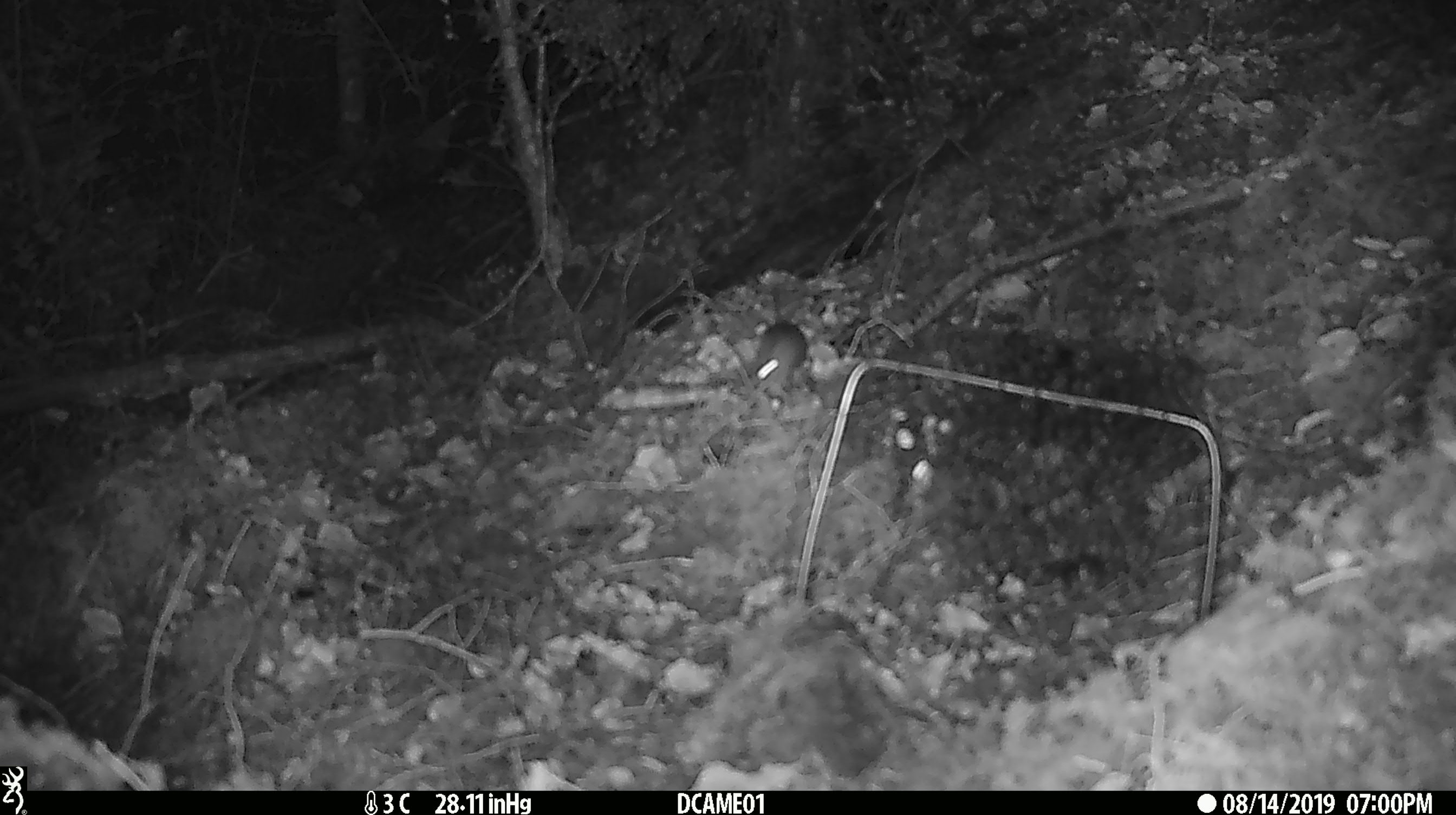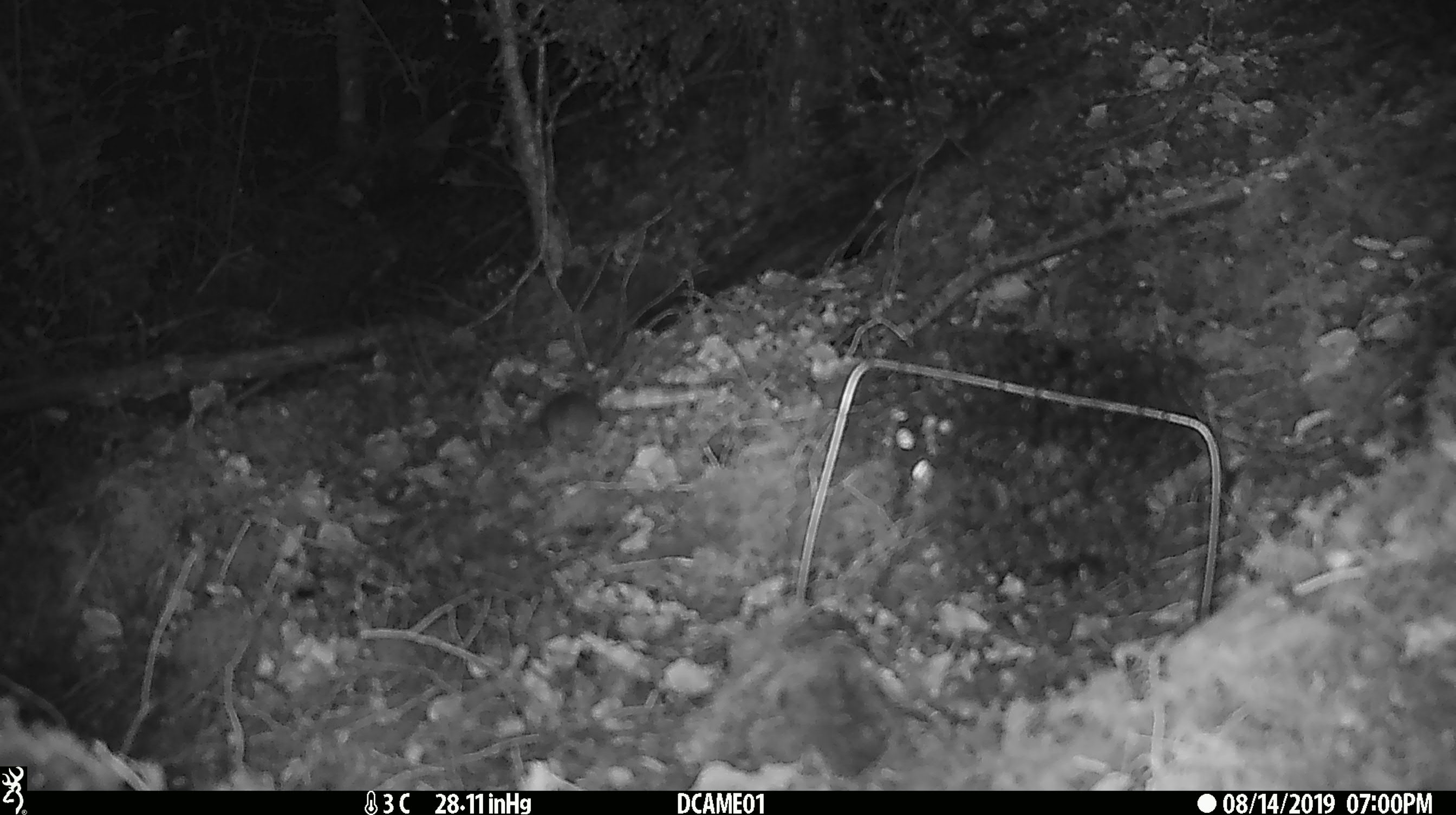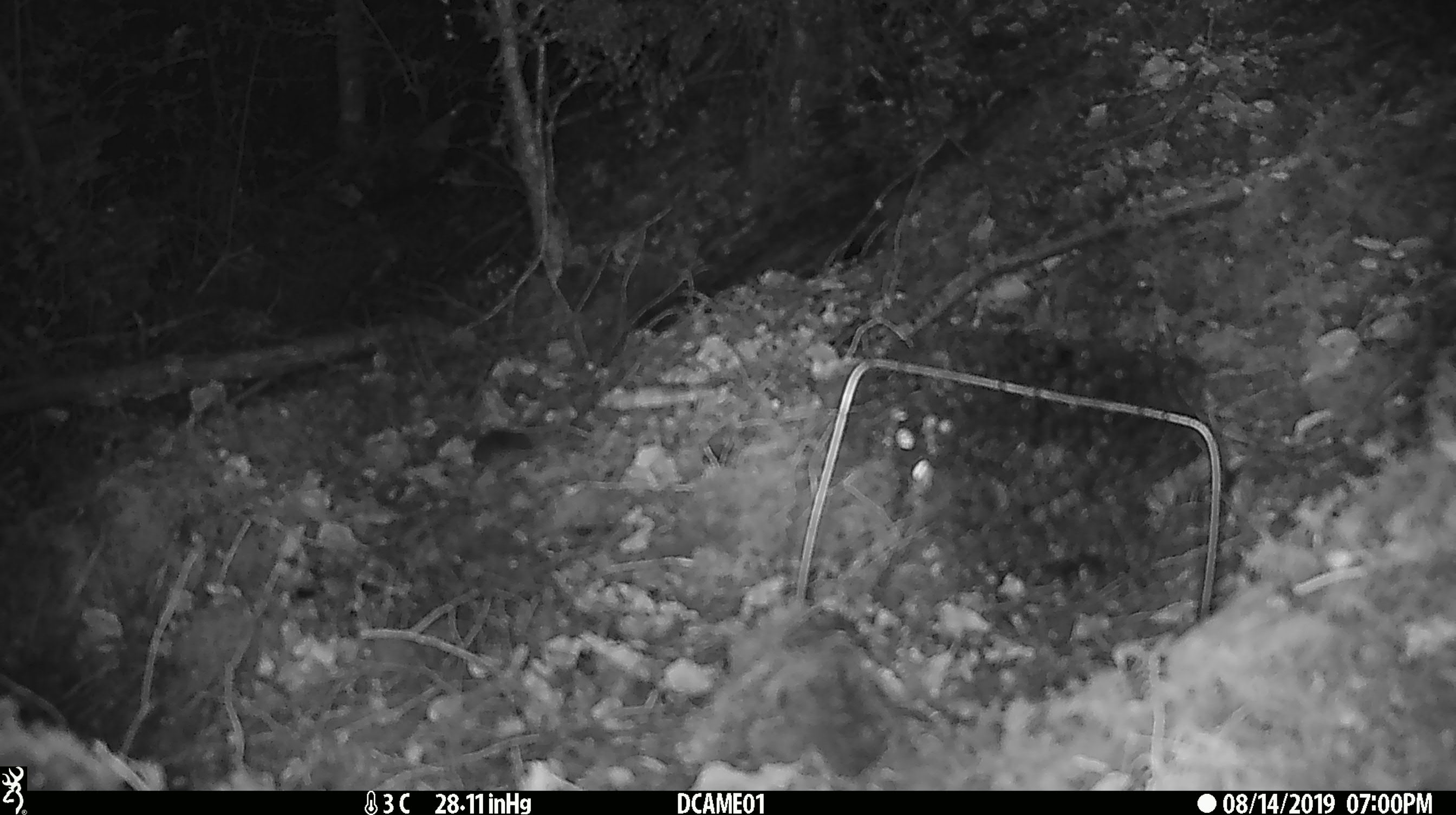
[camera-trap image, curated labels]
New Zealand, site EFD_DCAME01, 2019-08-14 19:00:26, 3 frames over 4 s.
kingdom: Animalia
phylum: Chordata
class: Mammalia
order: Rodentia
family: Muridae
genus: Mus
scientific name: Mus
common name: mouse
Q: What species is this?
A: Mouse (Mus).